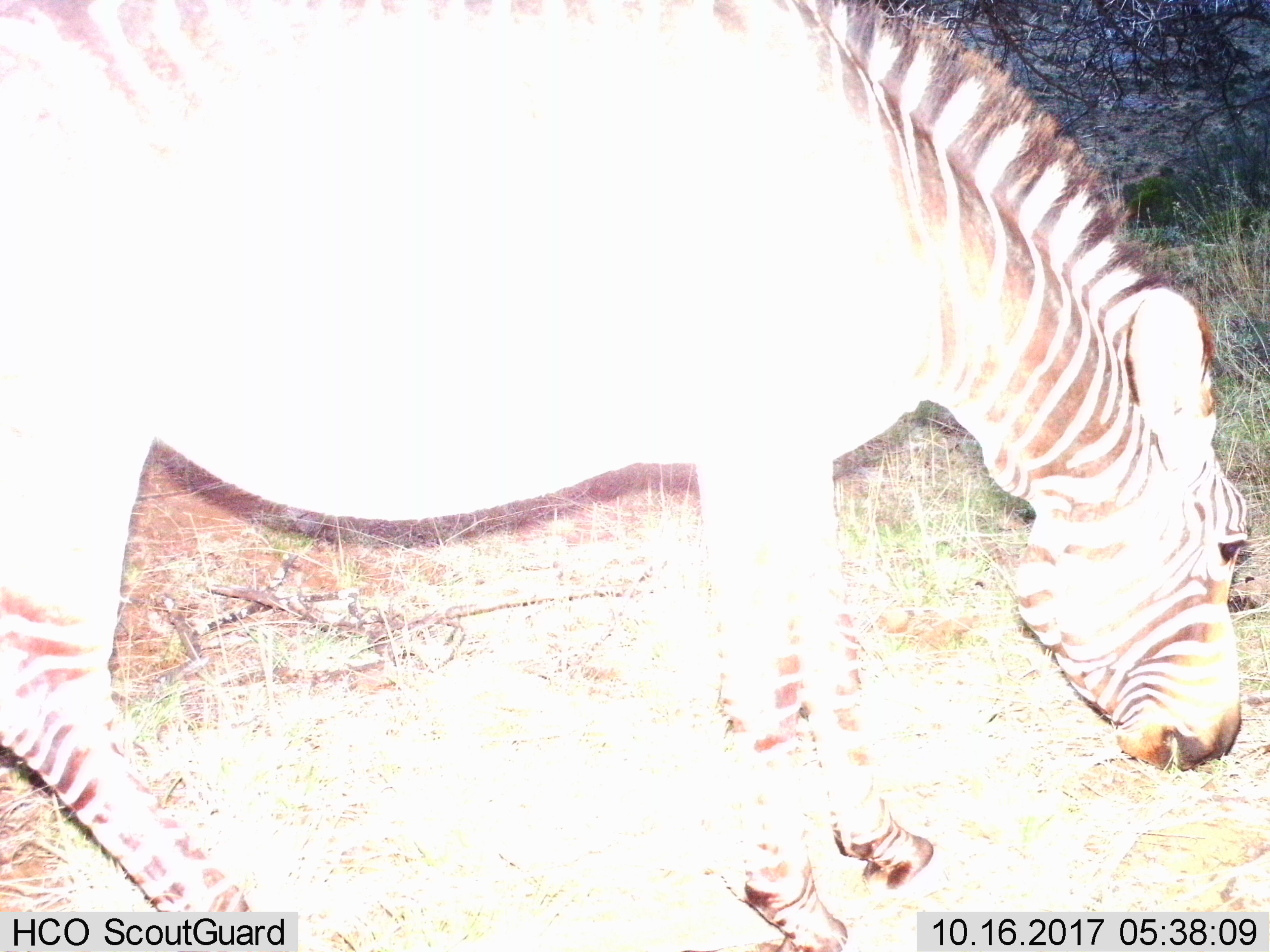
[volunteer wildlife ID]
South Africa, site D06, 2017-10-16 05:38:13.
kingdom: Animalia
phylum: Chordata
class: Mammalia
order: Perissodactyla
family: Equidae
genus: Equus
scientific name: Equus zebra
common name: mountain zebra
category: zebramountain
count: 1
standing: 25%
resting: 0%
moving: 25%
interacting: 0%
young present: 0%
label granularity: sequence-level